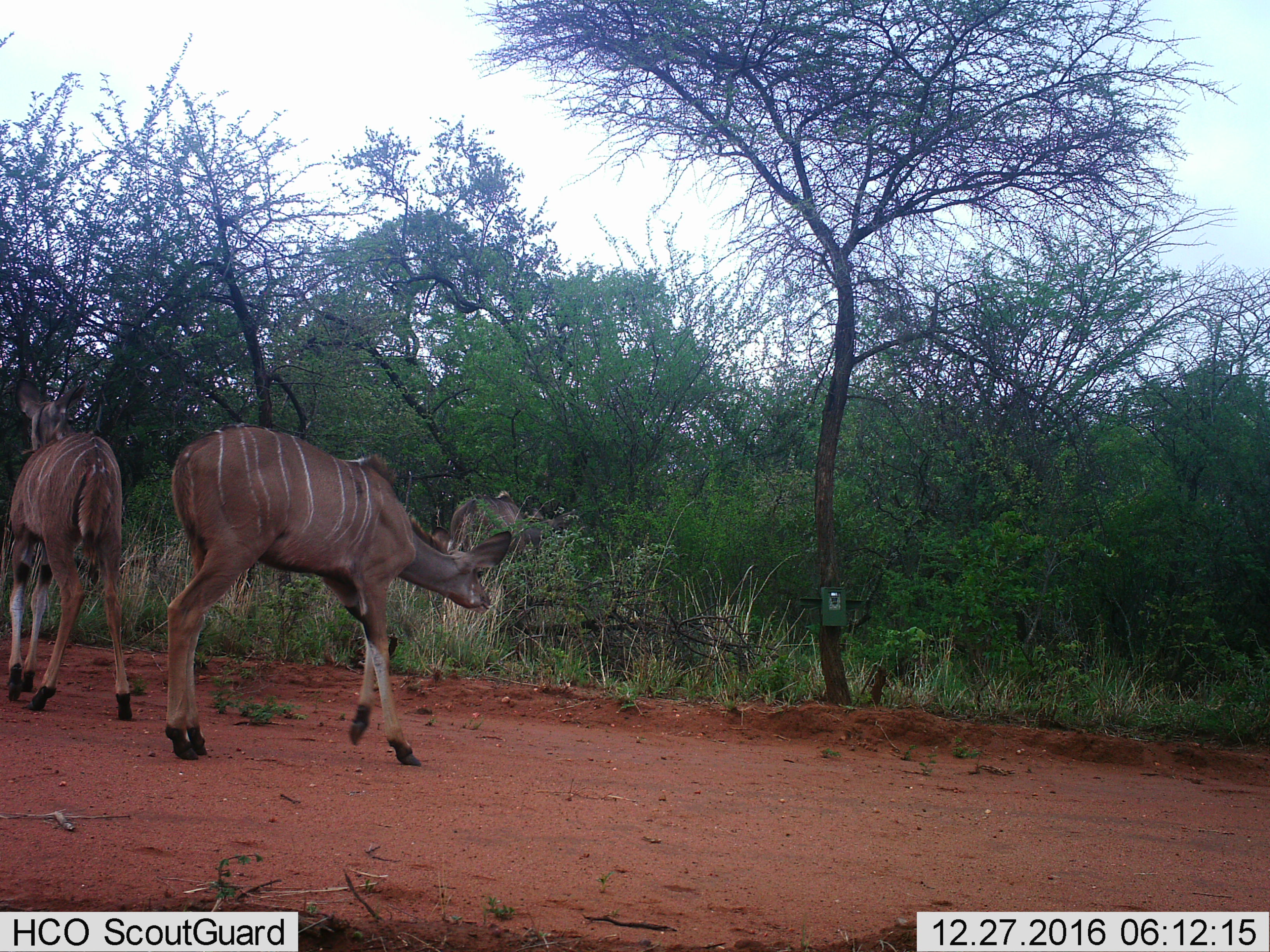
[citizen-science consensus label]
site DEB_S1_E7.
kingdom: Animalia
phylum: Chordata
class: Mammalia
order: Artiodactyla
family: Bovidae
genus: Tragelaphus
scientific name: Tragelaphus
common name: kudu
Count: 2.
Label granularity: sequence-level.